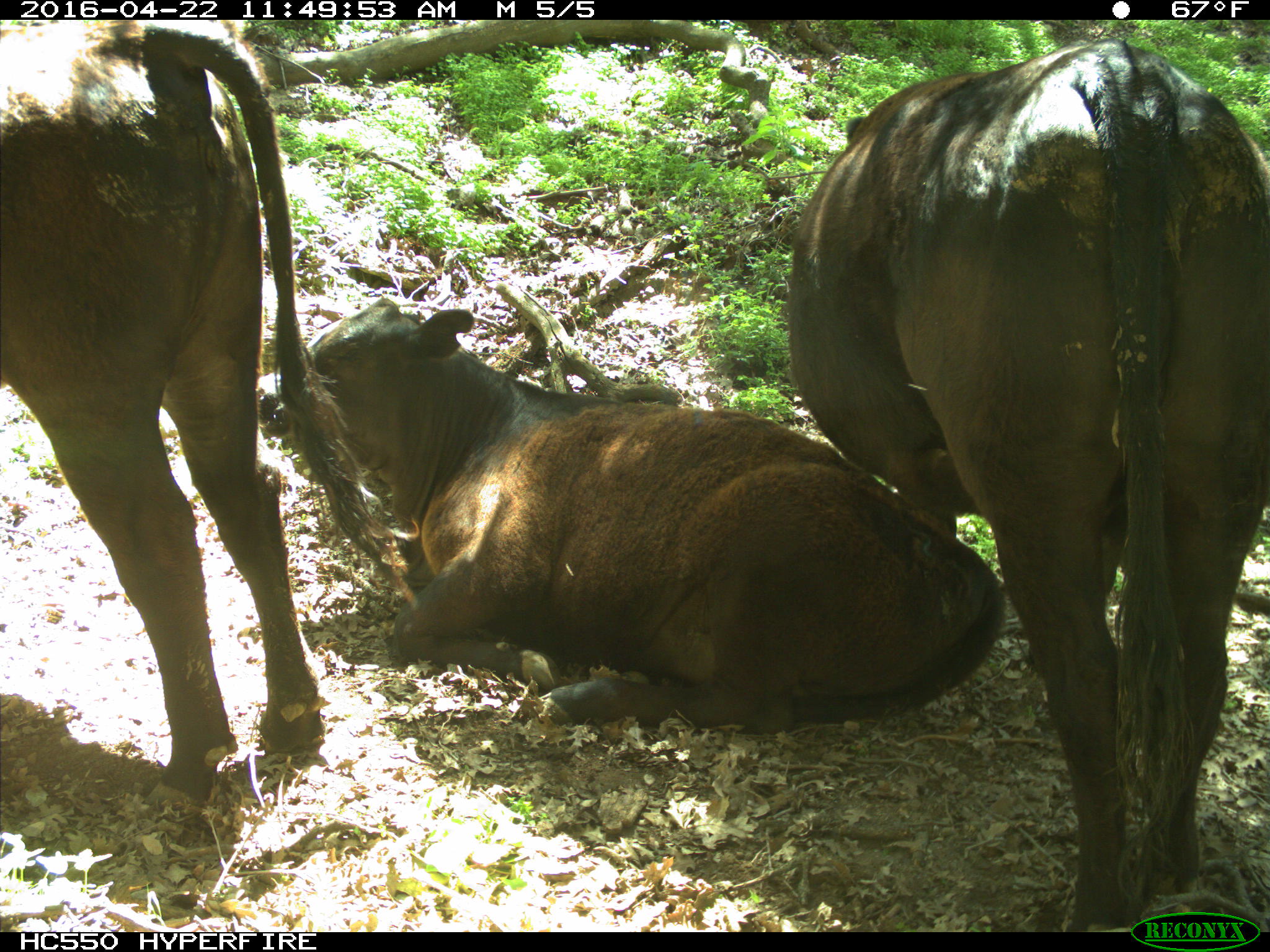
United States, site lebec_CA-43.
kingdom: Animalia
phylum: Chordata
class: Mammalia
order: Artiodactyla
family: Bovidae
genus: Bos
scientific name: Bos taurus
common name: domestic cow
Bos taurus (domestic cow).